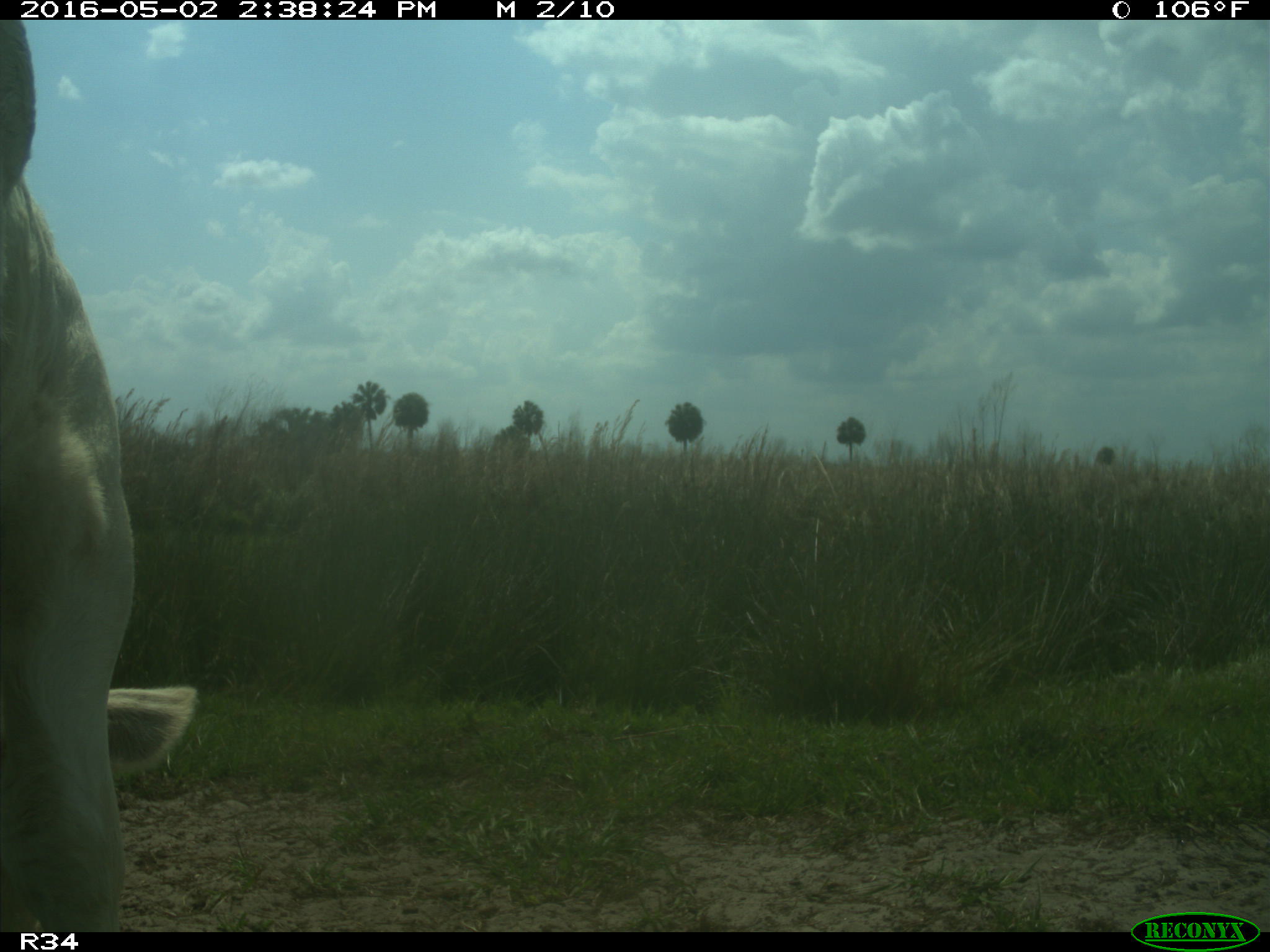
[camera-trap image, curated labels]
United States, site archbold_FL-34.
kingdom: Animalia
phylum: Chordata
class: Mammalia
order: Artiodactyla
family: Bovidae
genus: Bos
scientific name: Bos taurus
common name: domestic cow